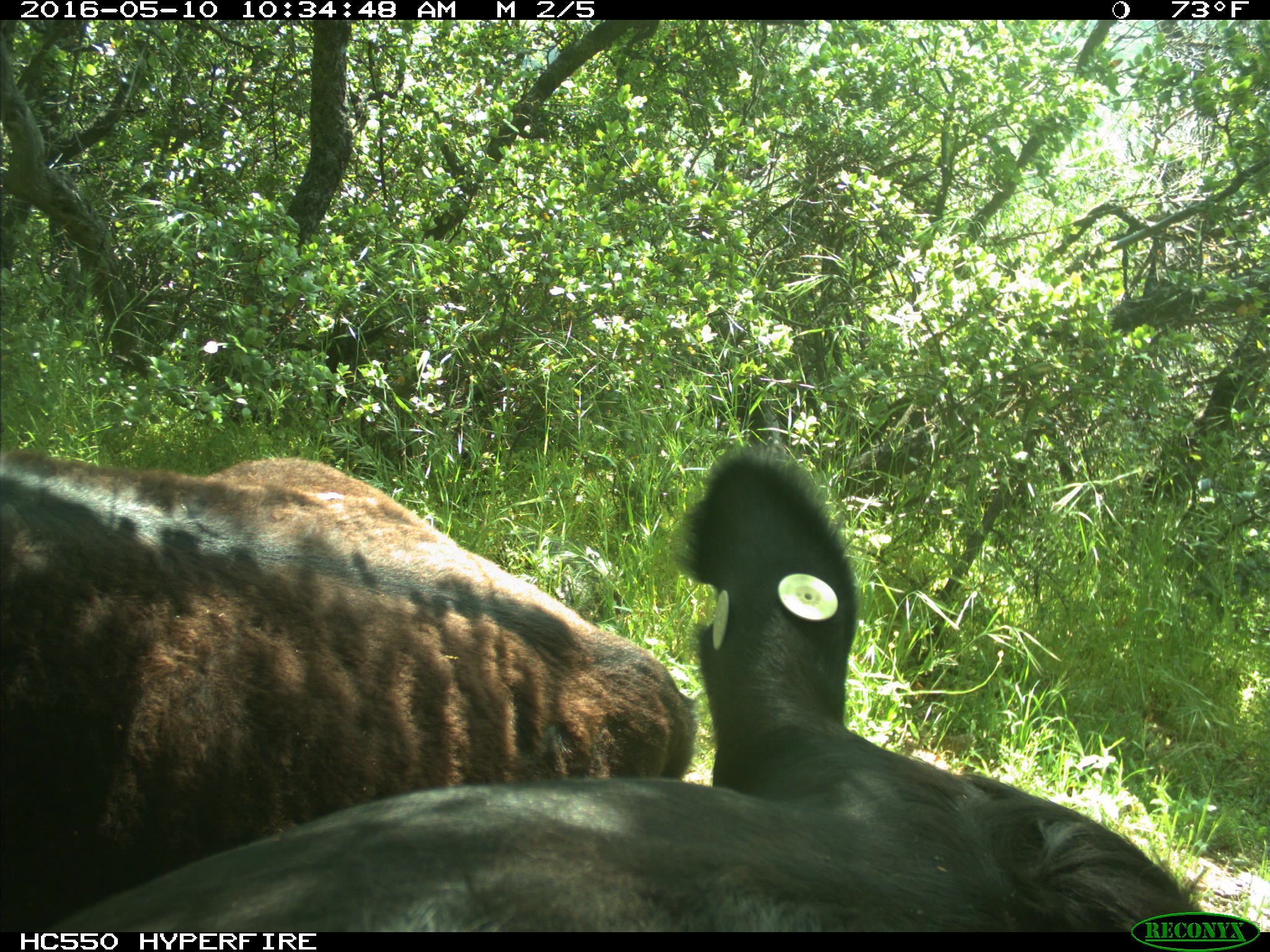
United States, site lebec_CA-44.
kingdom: Animalia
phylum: Chordata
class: Mammalia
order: Artiodactyla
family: Bovidae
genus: Bos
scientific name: Bos taurus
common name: domestic cow